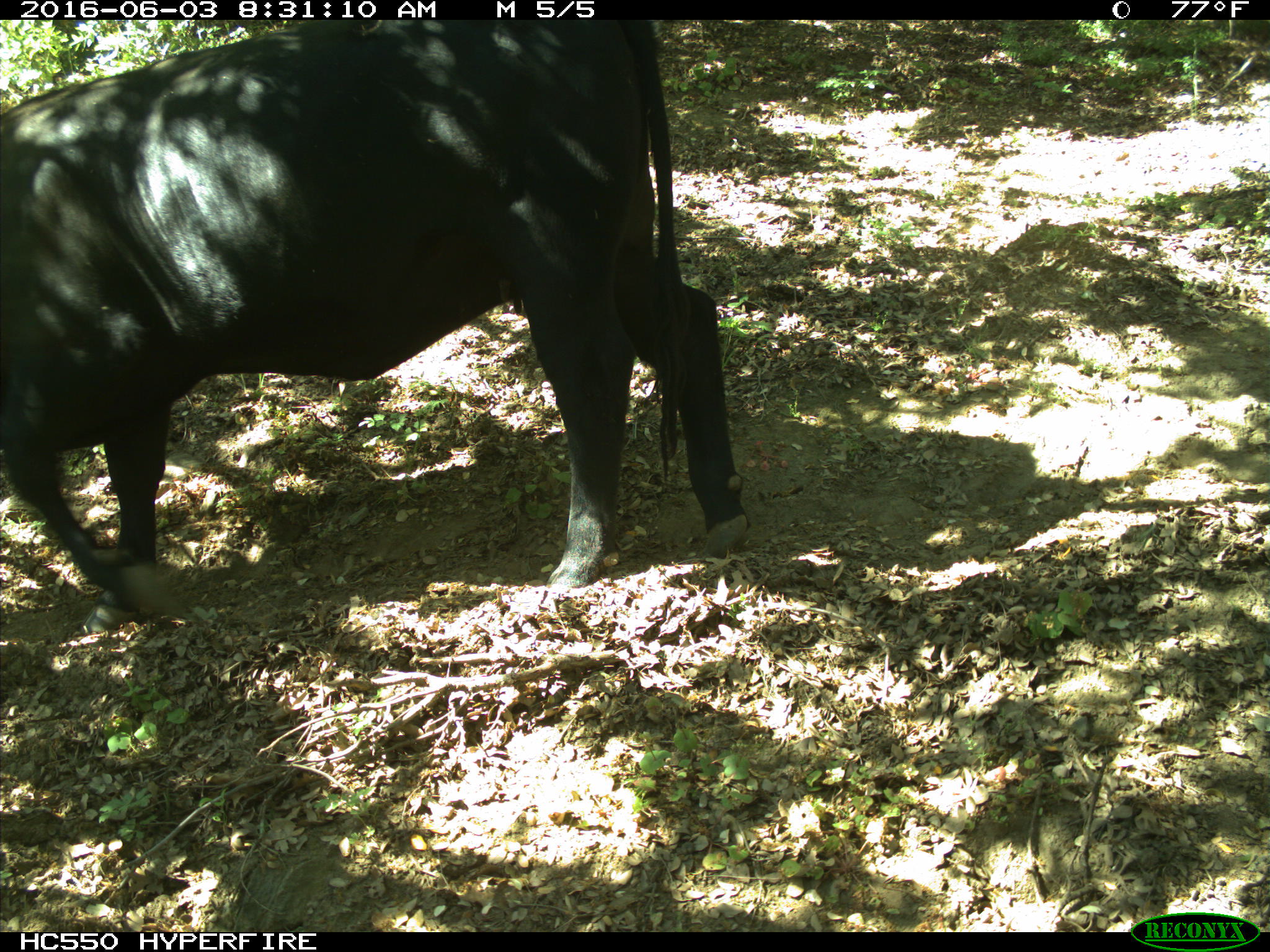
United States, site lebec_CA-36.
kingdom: Animalia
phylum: Chordata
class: Mammalia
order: Artiodactyla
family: Bovidae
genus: Bos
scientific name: Bos taurus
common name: domestic cow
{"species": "Bos taurus (domestic cow)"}